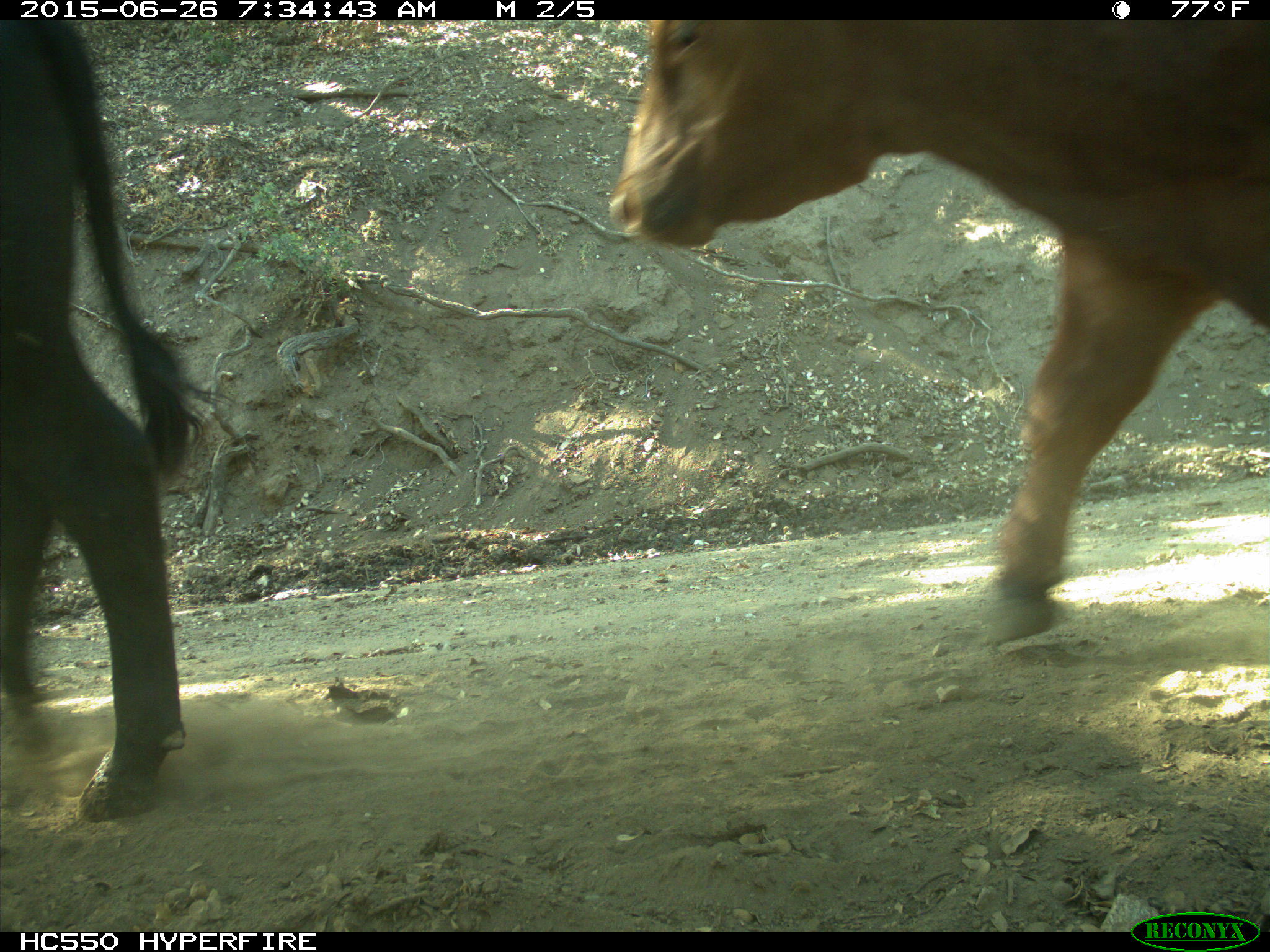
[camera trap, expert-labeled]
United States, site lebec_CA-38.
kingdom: Animalia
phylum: Chordata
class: Mammalia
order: Artiodactyla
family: Bovidae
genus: Bos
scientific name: Bos taurus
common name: domestic cow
Bos taurus (domestic cow).